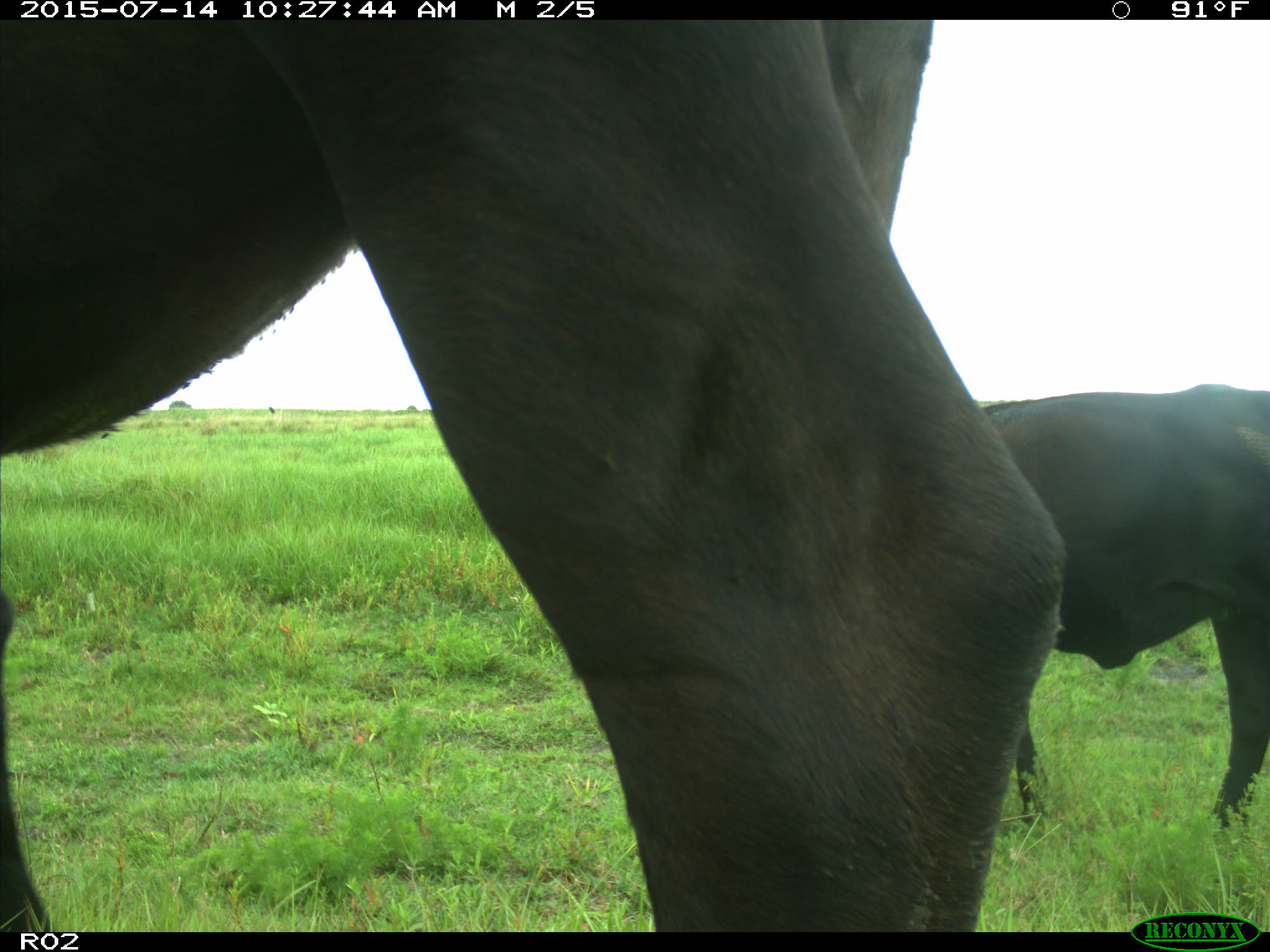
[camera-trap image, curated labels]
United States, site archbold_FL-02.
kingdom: Animalia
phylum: Chordata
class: Mammalia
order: Artiodactyla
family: Bovidae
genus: Bos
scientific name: Bos taurus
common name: domestic cow